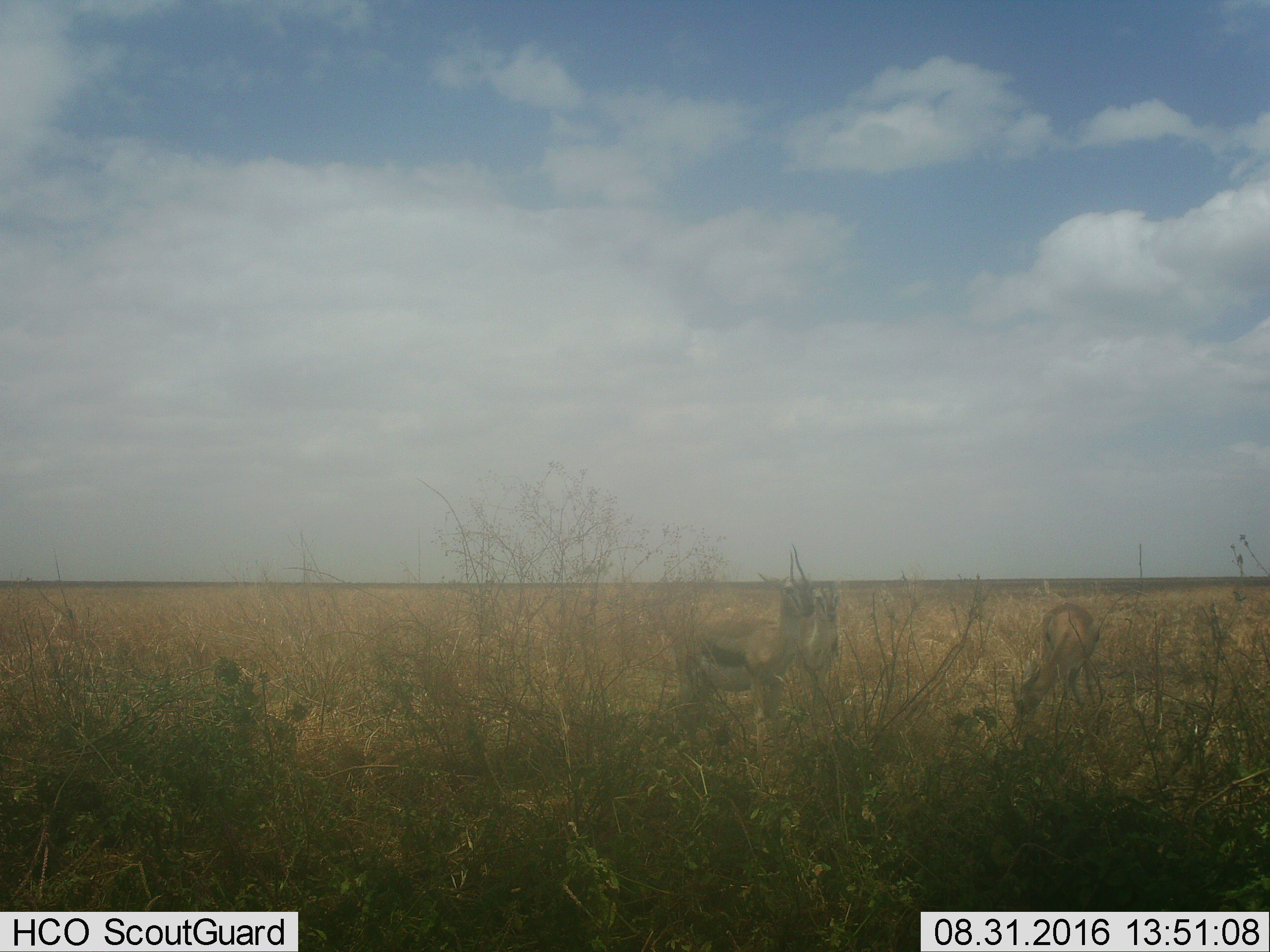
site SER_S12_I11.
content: unidentified animal